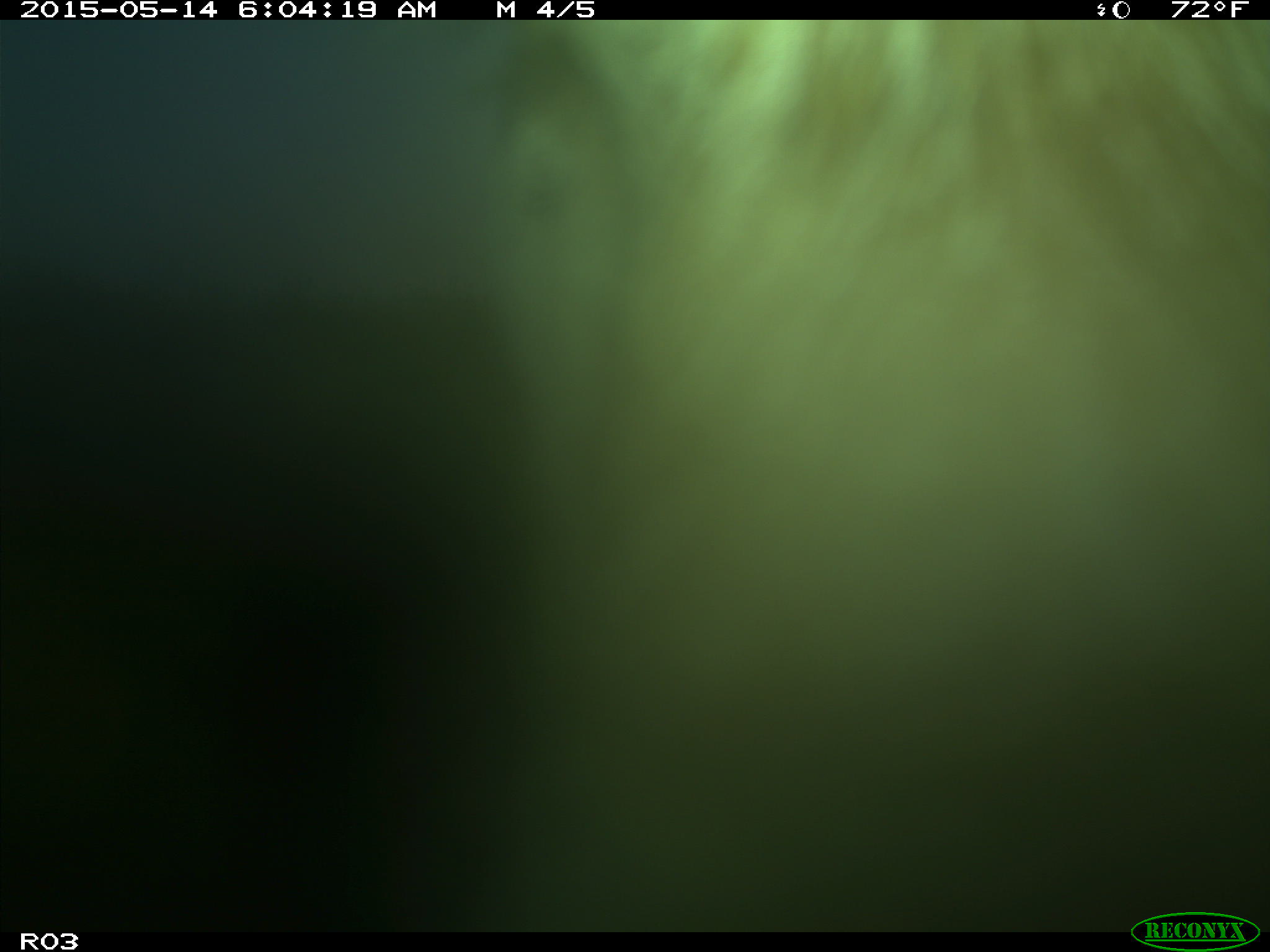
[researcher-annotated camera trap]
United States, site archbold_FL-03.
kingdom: Animalia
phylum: Chordata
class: Mammalia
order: Artiodactyla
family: Bovidae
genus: Bos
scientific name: Bos taurus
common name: domestic cow